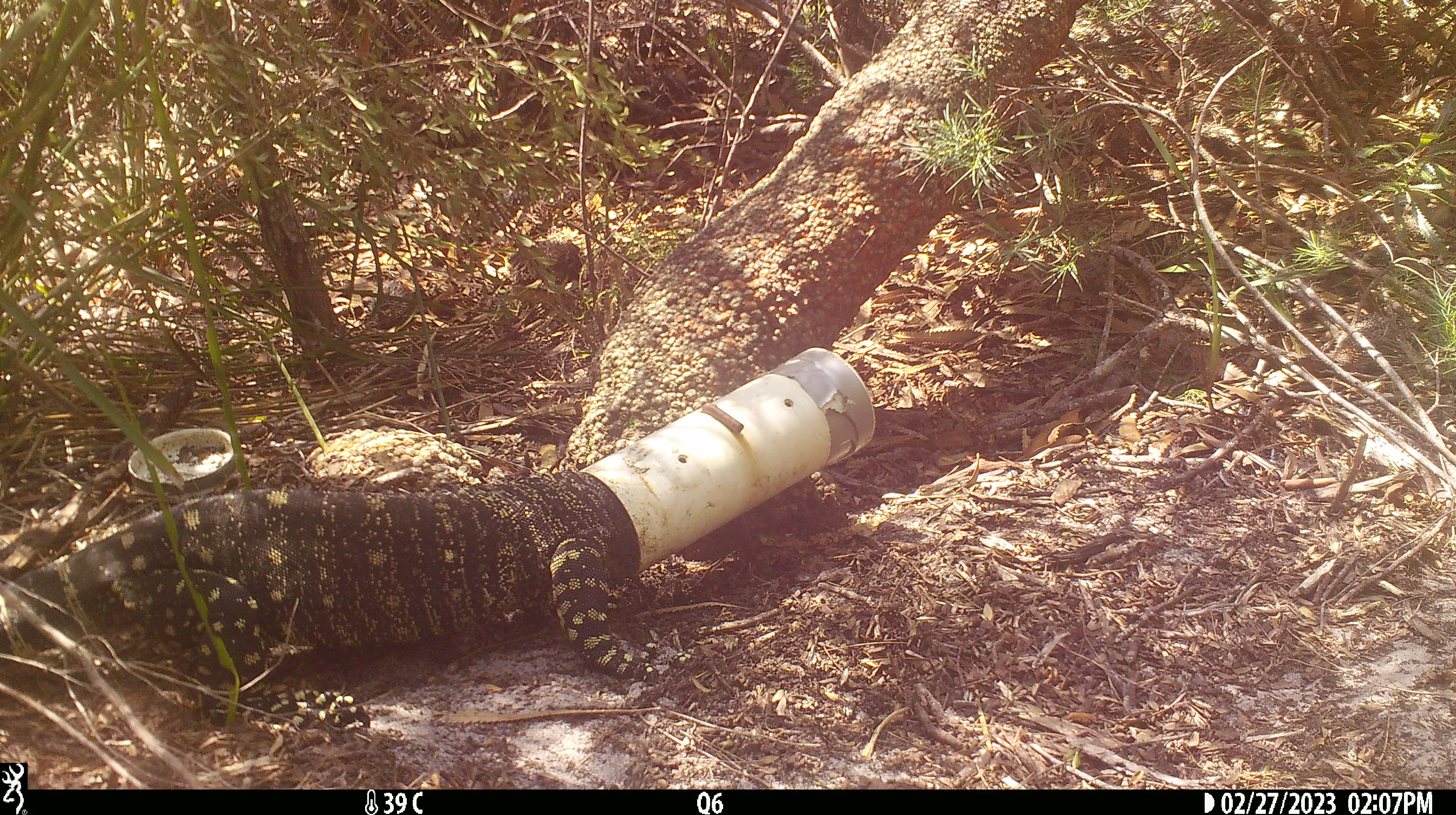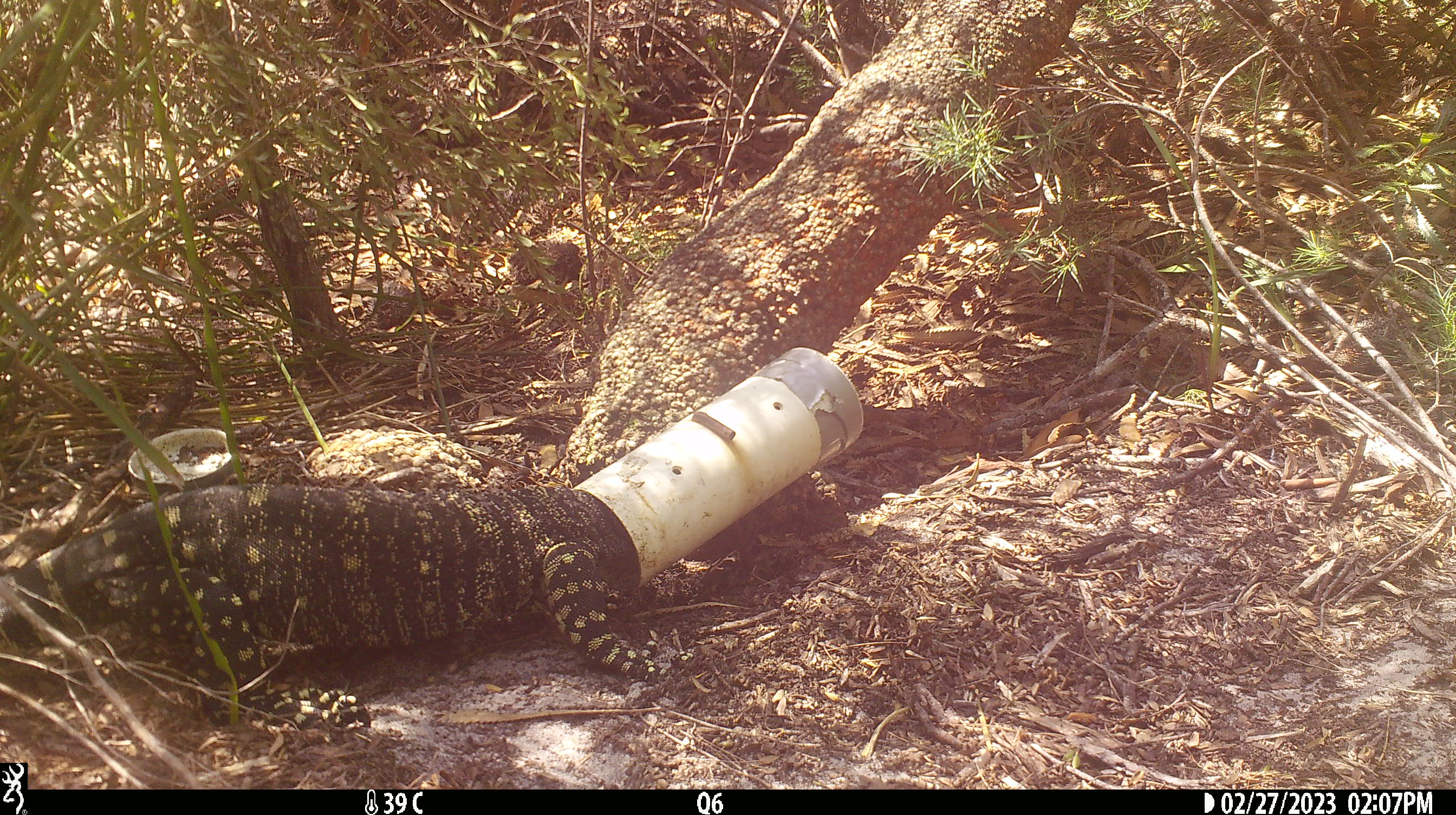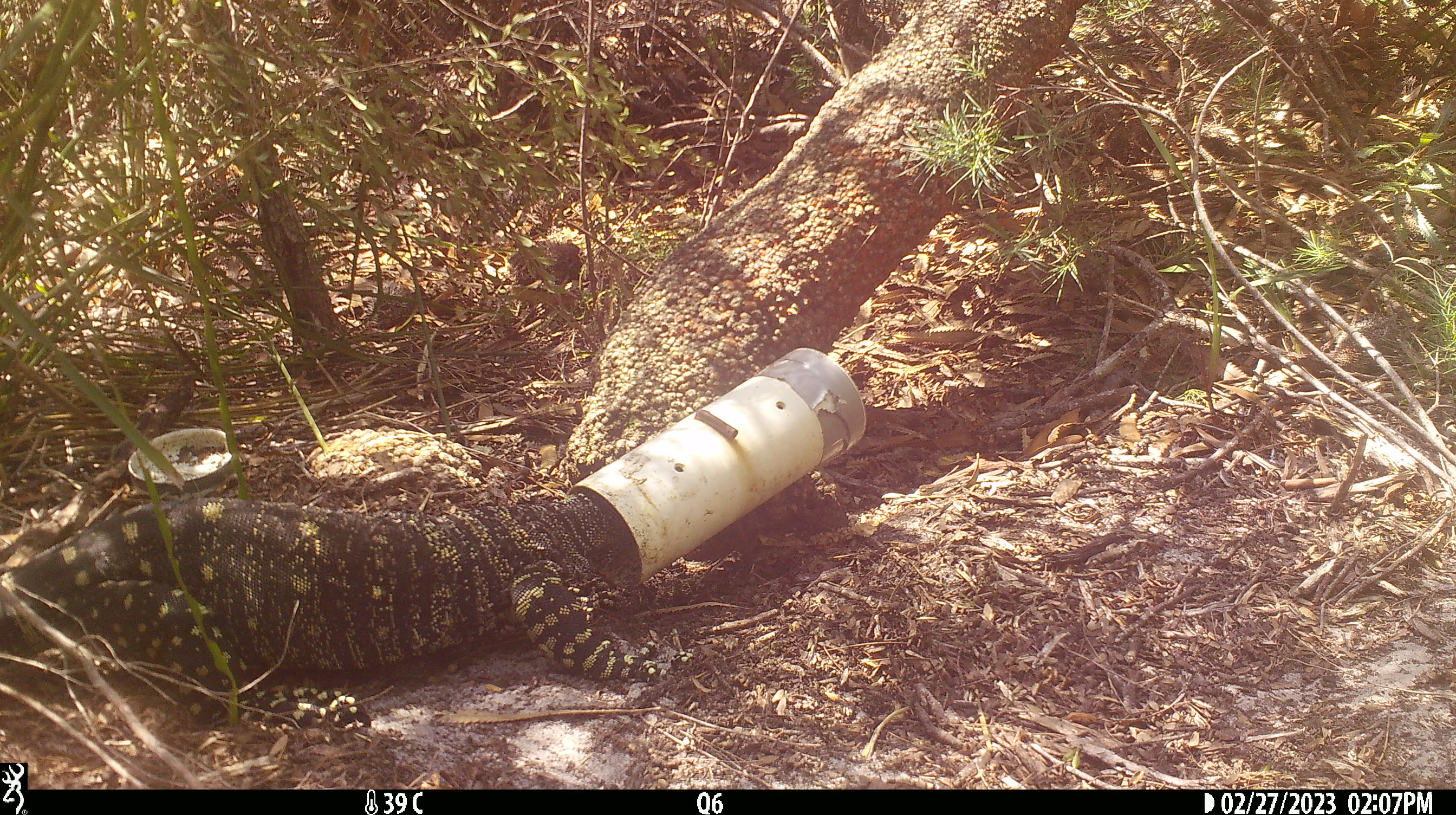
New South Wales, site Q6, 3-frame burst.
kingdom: Animalia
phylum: Chordata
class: Reptilia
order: Squamata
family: Varanidae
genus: Varanus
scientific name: Varanus varius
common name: lace monitor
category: goanna